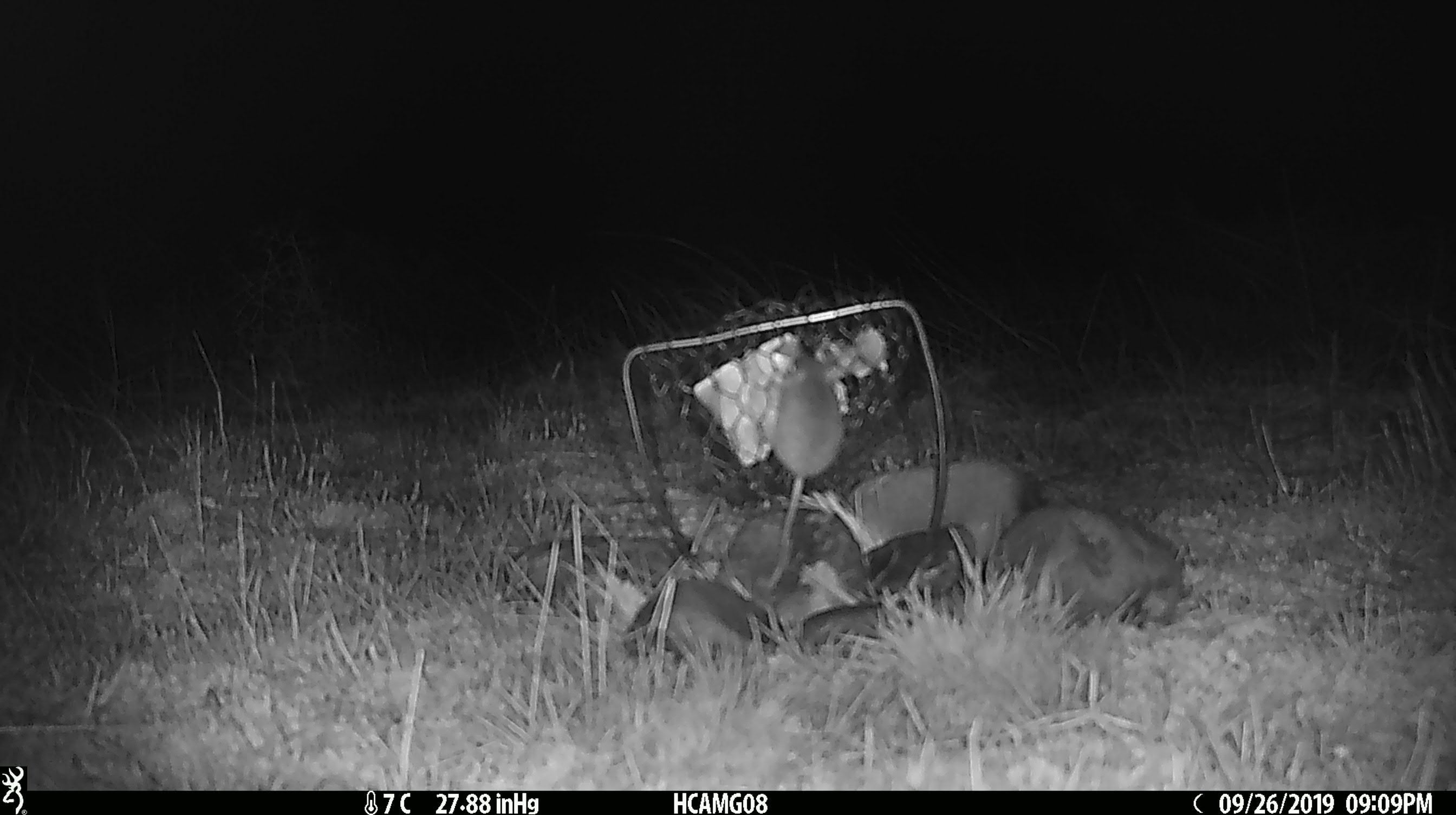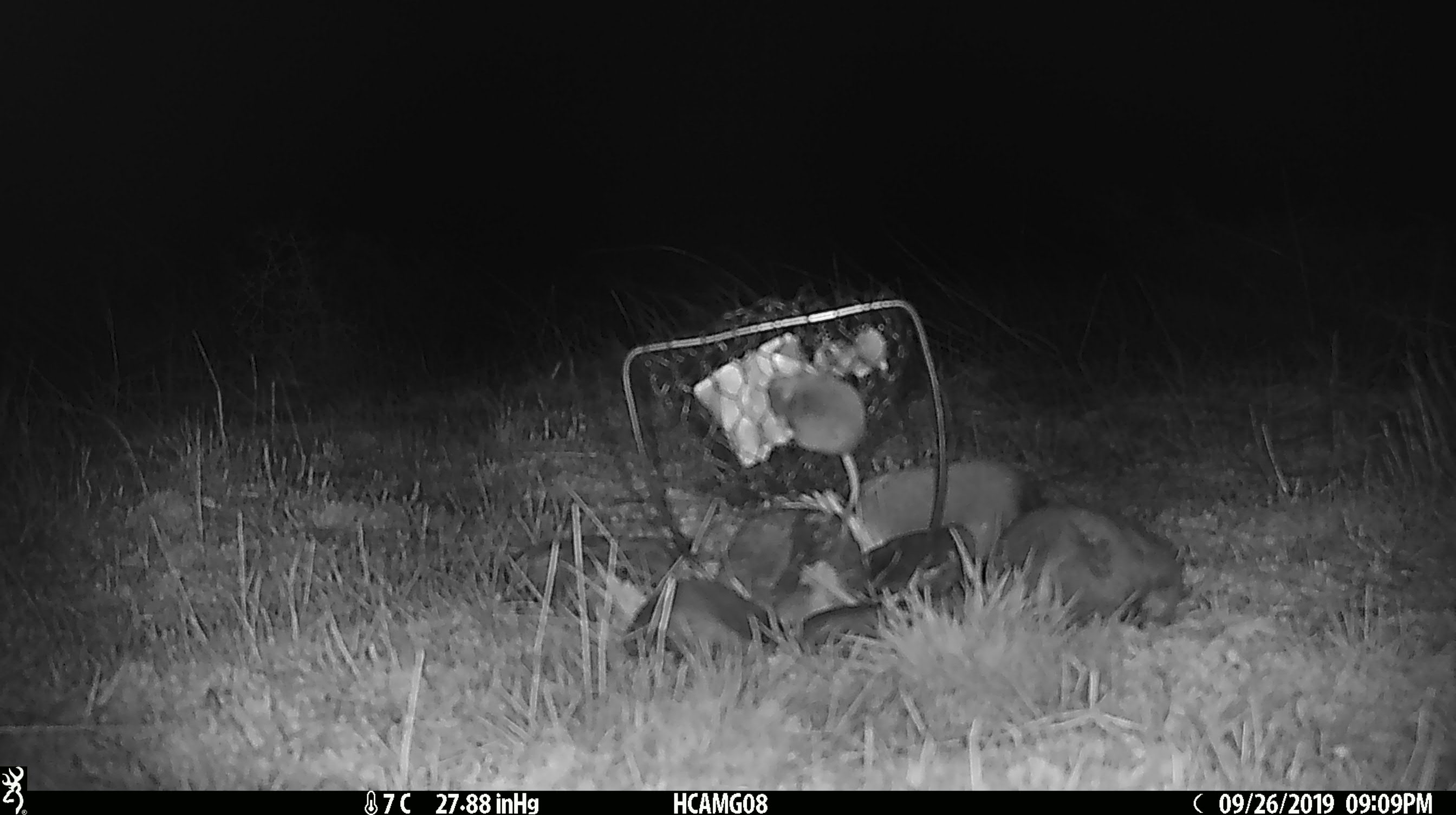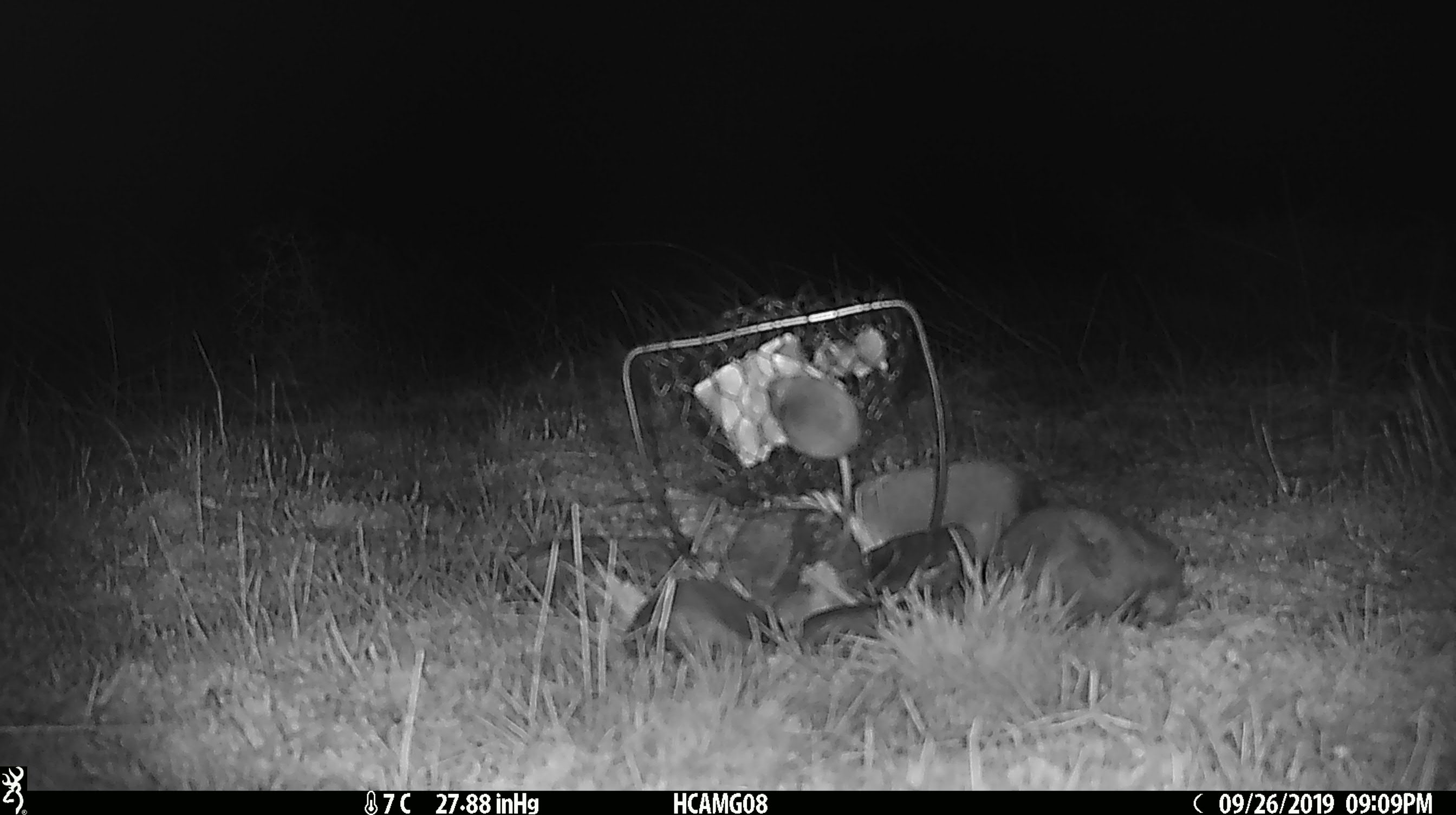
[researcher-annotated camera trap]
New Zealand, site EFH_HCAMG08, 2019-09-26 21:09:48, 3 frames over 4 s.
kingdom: Animalia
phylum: Chordata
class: Mammalia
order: Rodentia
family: Muridae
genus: Mus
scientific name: Mus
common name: mouse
Mouse (Mus).